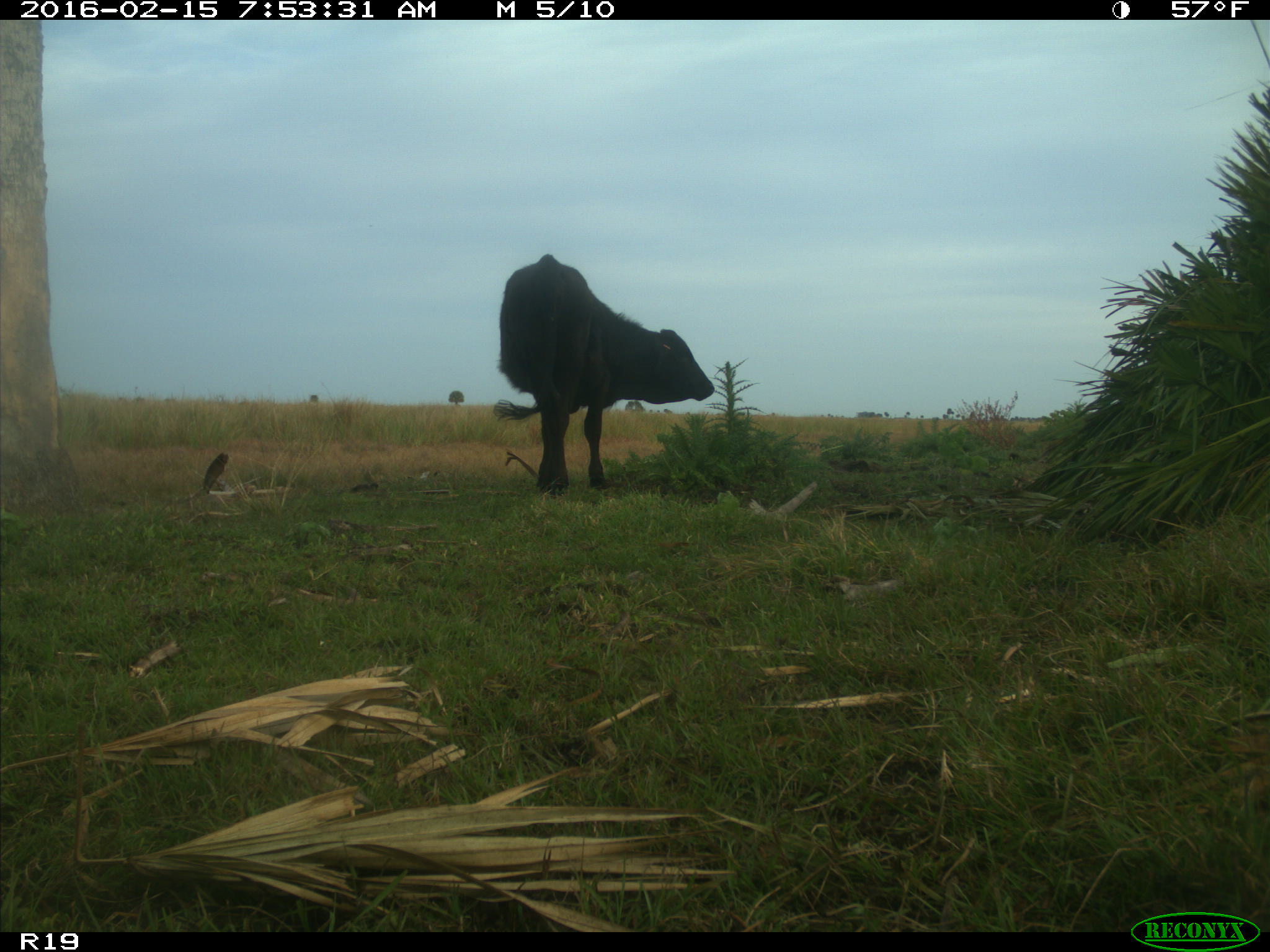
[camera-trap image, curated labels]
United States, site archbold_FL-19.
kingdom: Animalia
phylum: Chordata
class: Mammalia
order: Artiodactyla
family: Bovidae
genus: Bos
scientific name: Bos taurus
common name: domestic cow